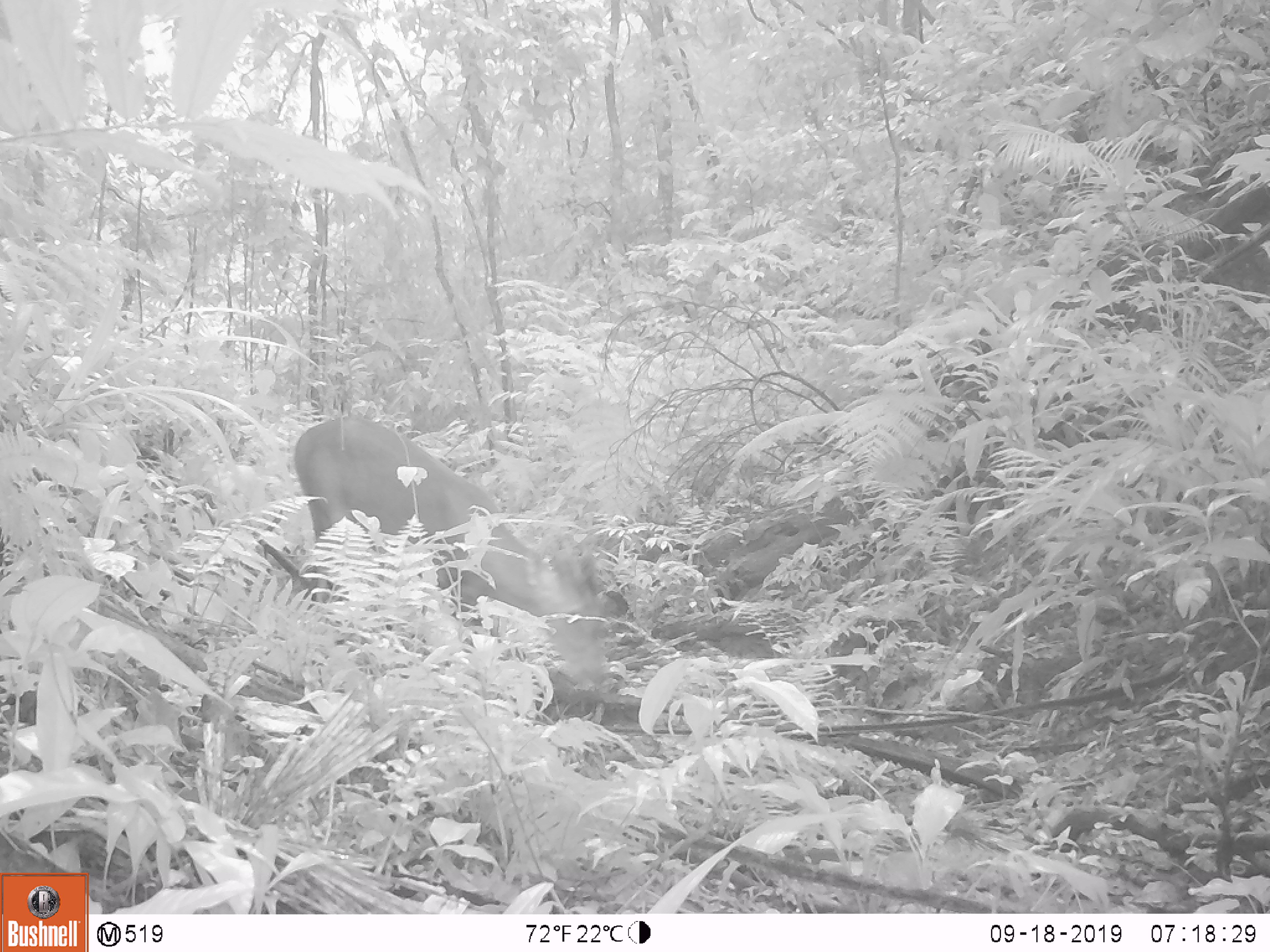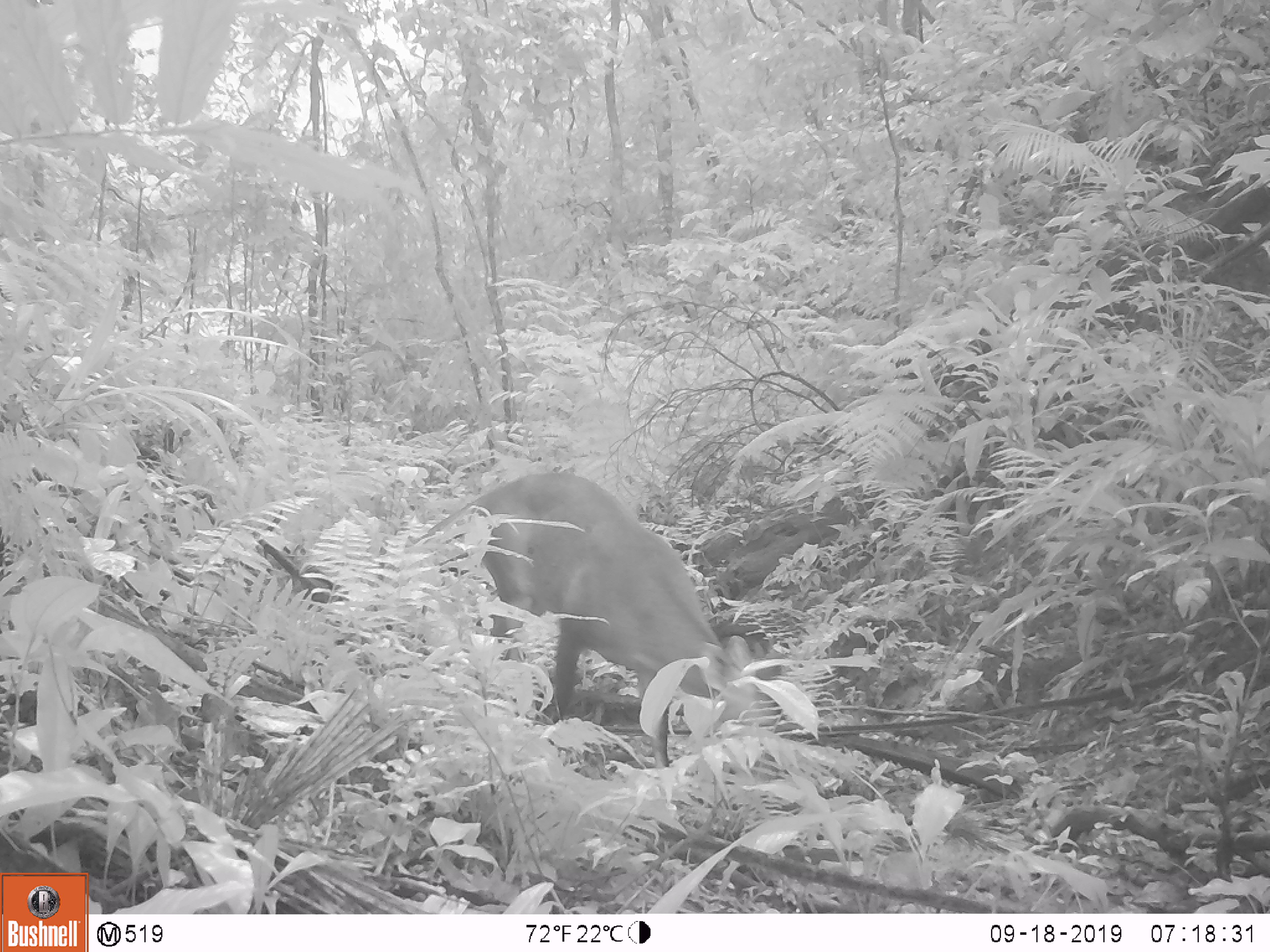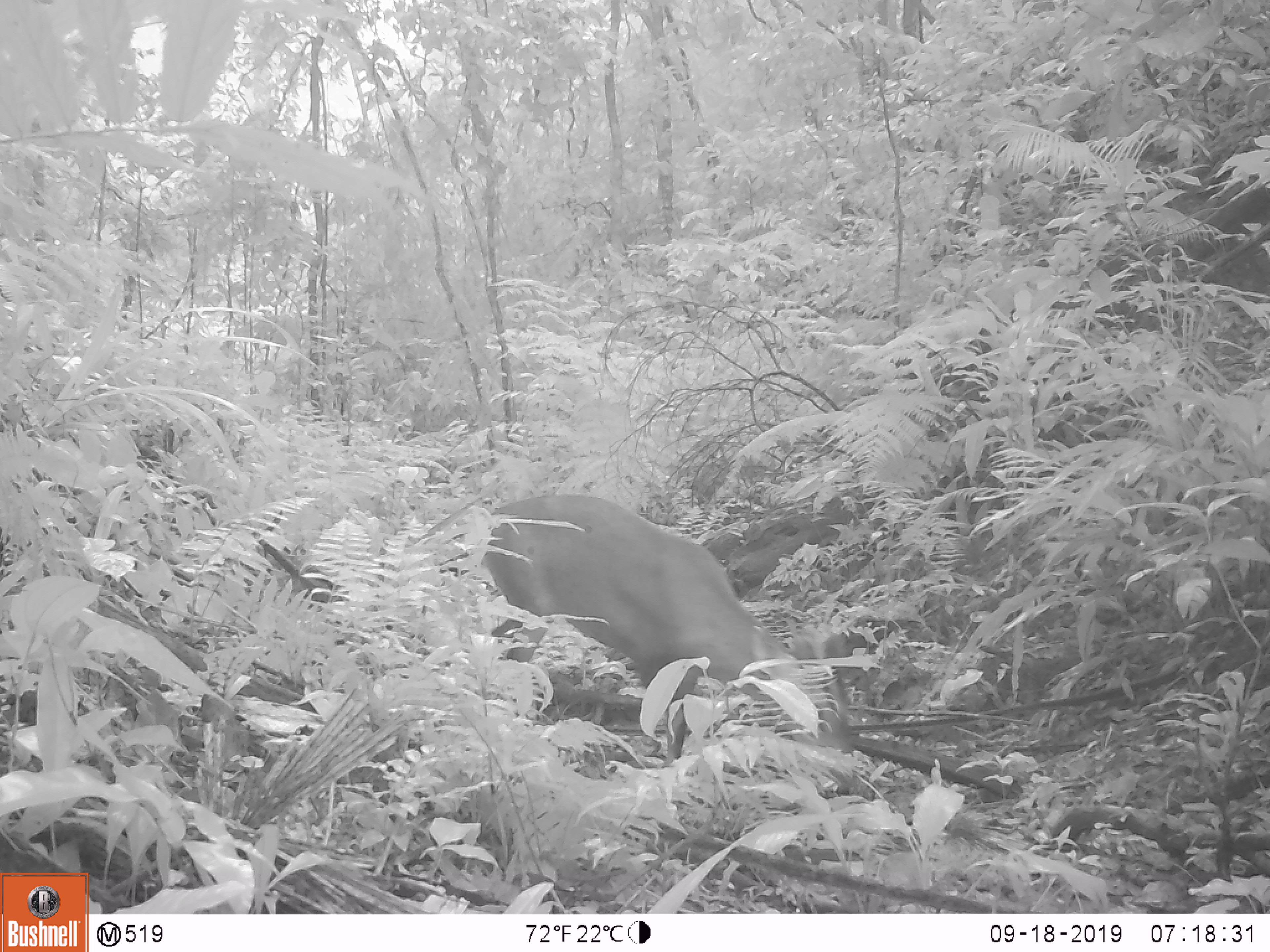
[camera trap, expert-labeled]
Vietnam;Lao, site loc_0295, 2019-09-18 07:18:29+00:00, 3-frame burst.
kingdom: Animalia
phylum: Chordata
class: Mammalia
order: Artiodactyla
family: Cervidae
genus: Muntiacus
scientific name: Muntiacus vuquangensis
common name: large-antlered muntjac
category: large antlered muntjac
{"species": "large antlered muntjac (large-antlered muntjac) (Muntiacus vuquangensis)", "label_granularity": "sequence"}